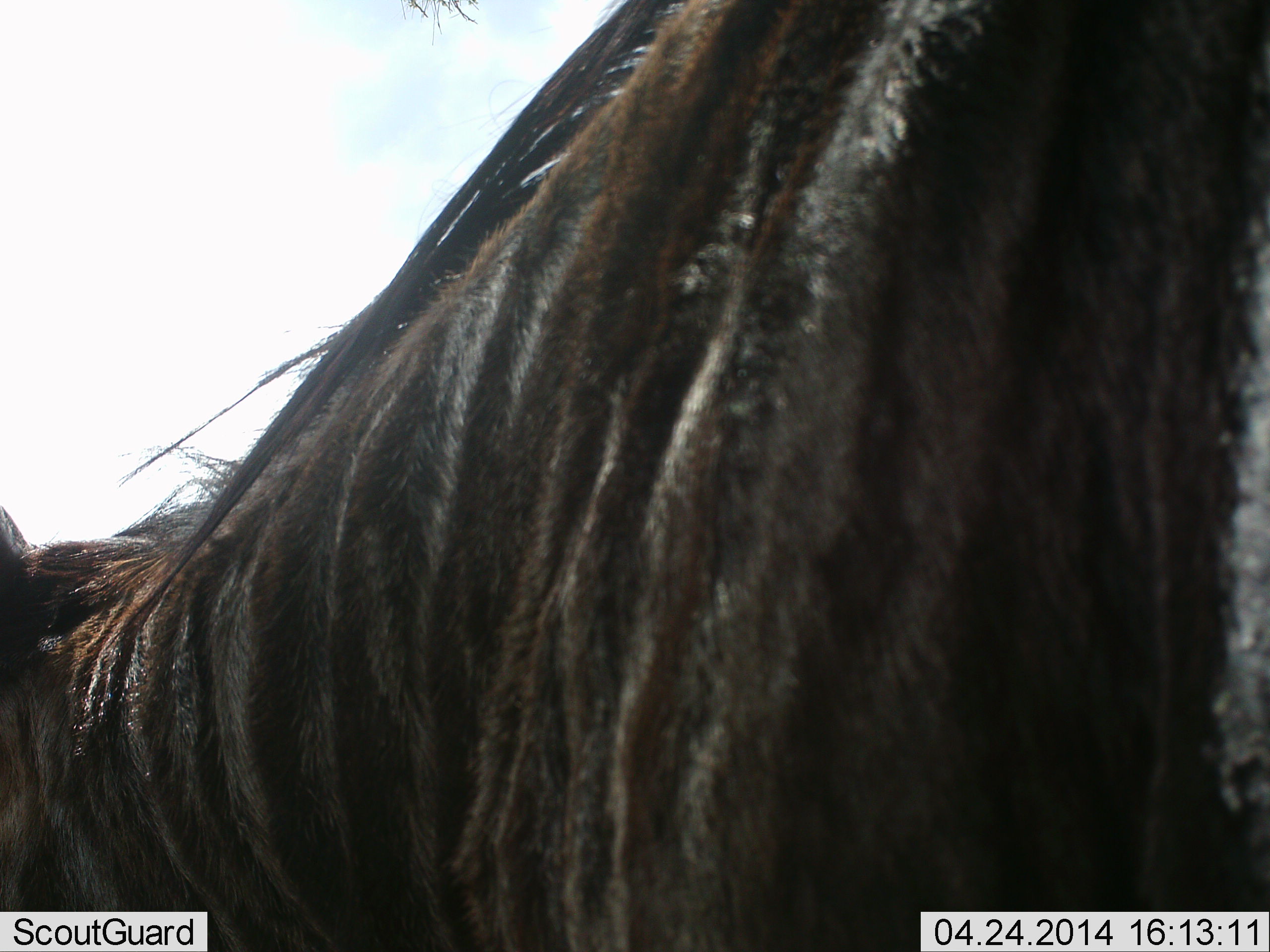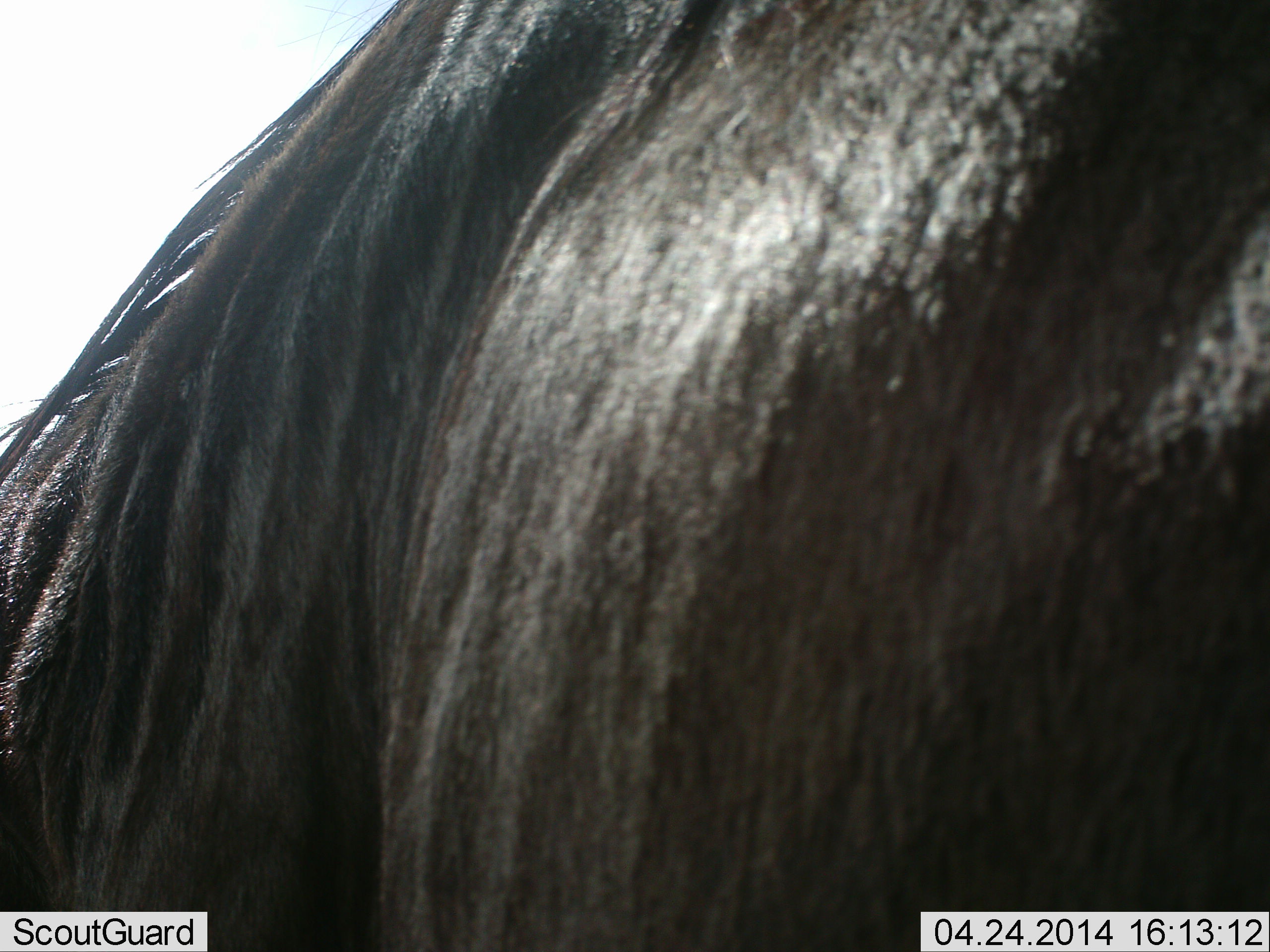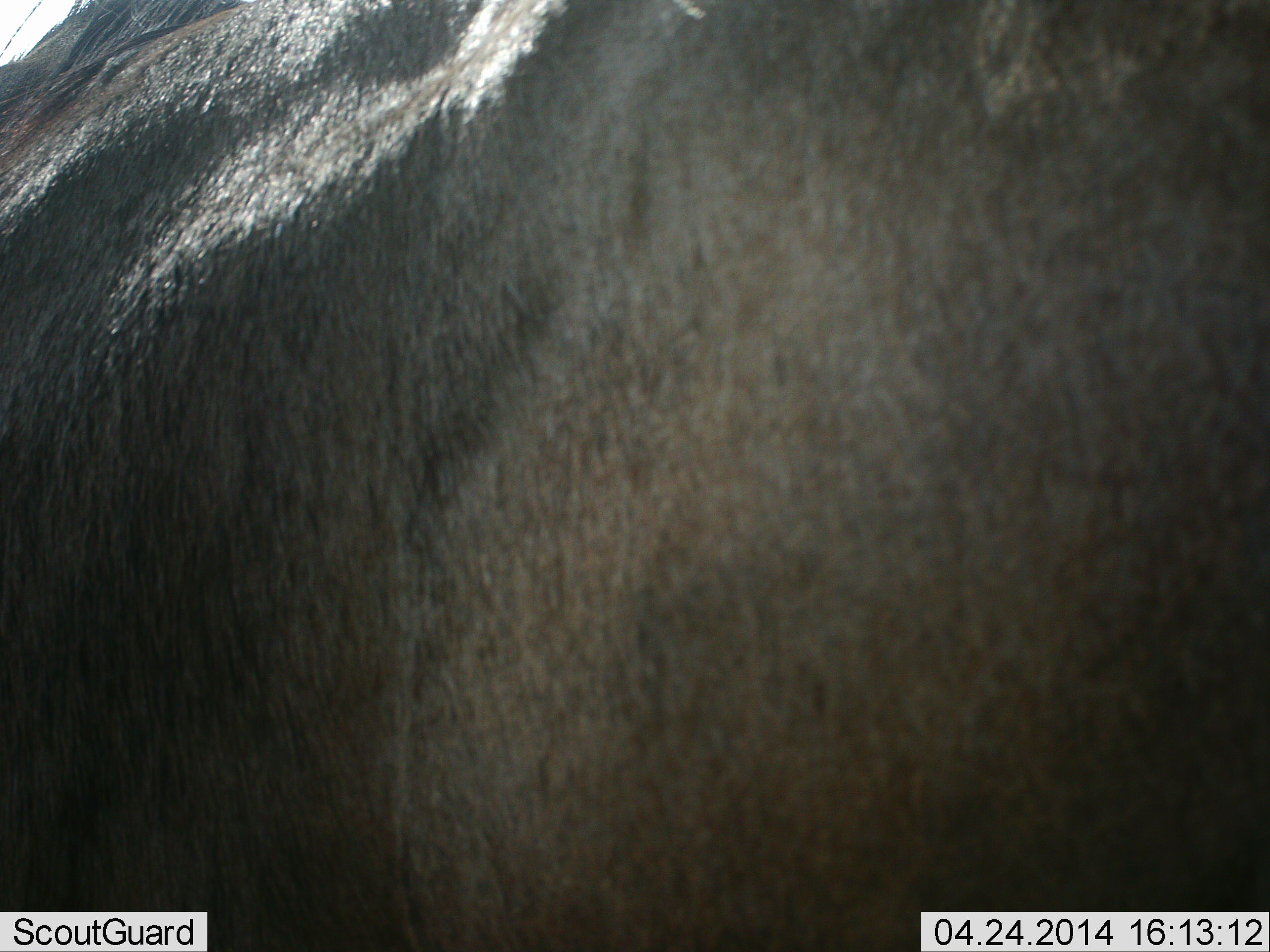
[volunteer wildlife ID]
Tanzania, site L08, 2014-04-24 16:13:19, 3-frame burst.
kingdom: Animalia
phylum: Chordata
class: Mammalia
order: Artiodactyla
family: Bovidae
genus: Connochaetes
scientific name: Connochaetes taurinus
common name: blue wildebeest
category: wildebeest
Wildebeest (blue wildebeest) (Connochaetes taurinus), count 1. Behavior (volunteer vote fractions): standing 90%, resting 0%, moving 0%, interacting 10%. Young present (vote fraction): 0%. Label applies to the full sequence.